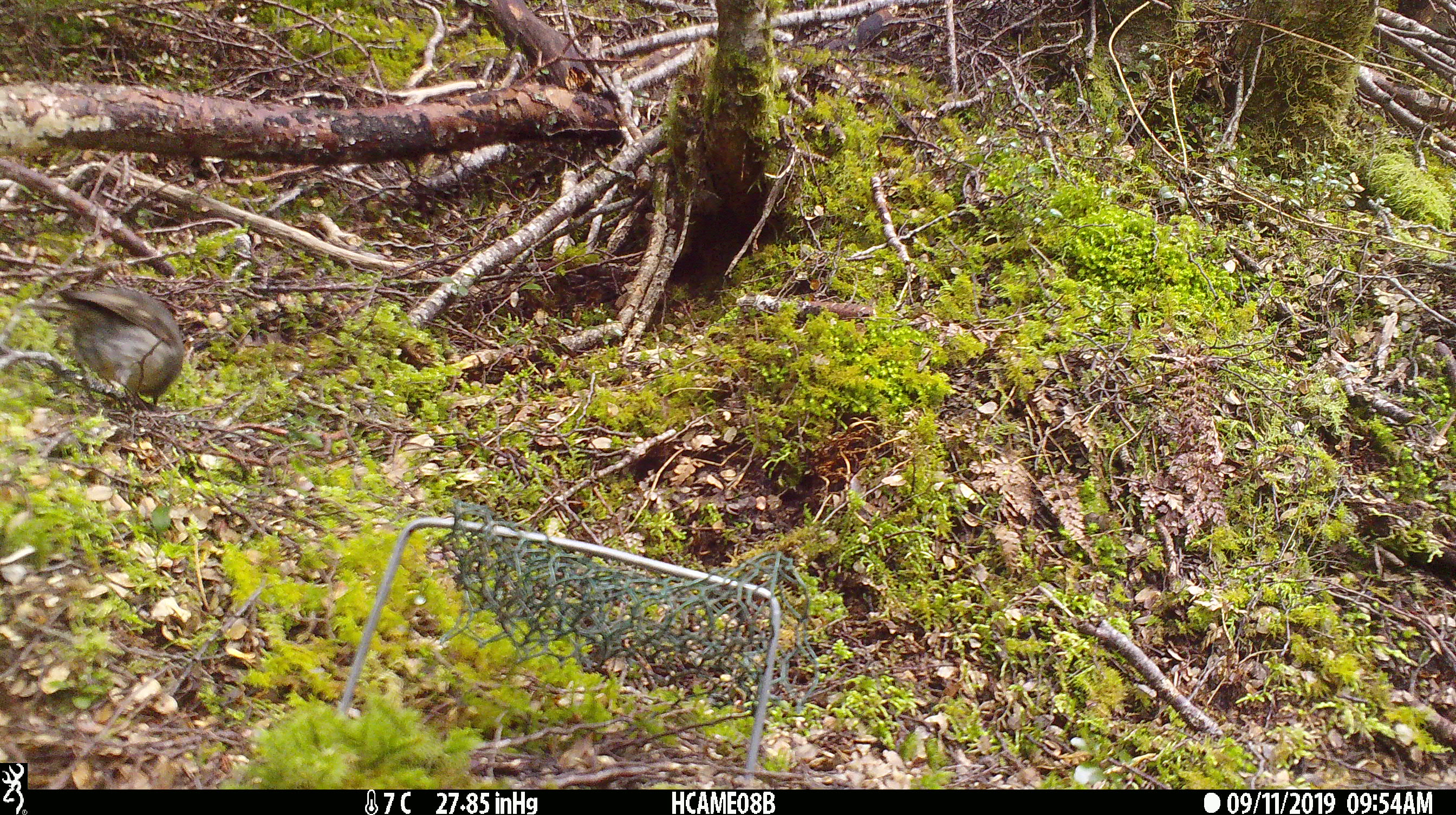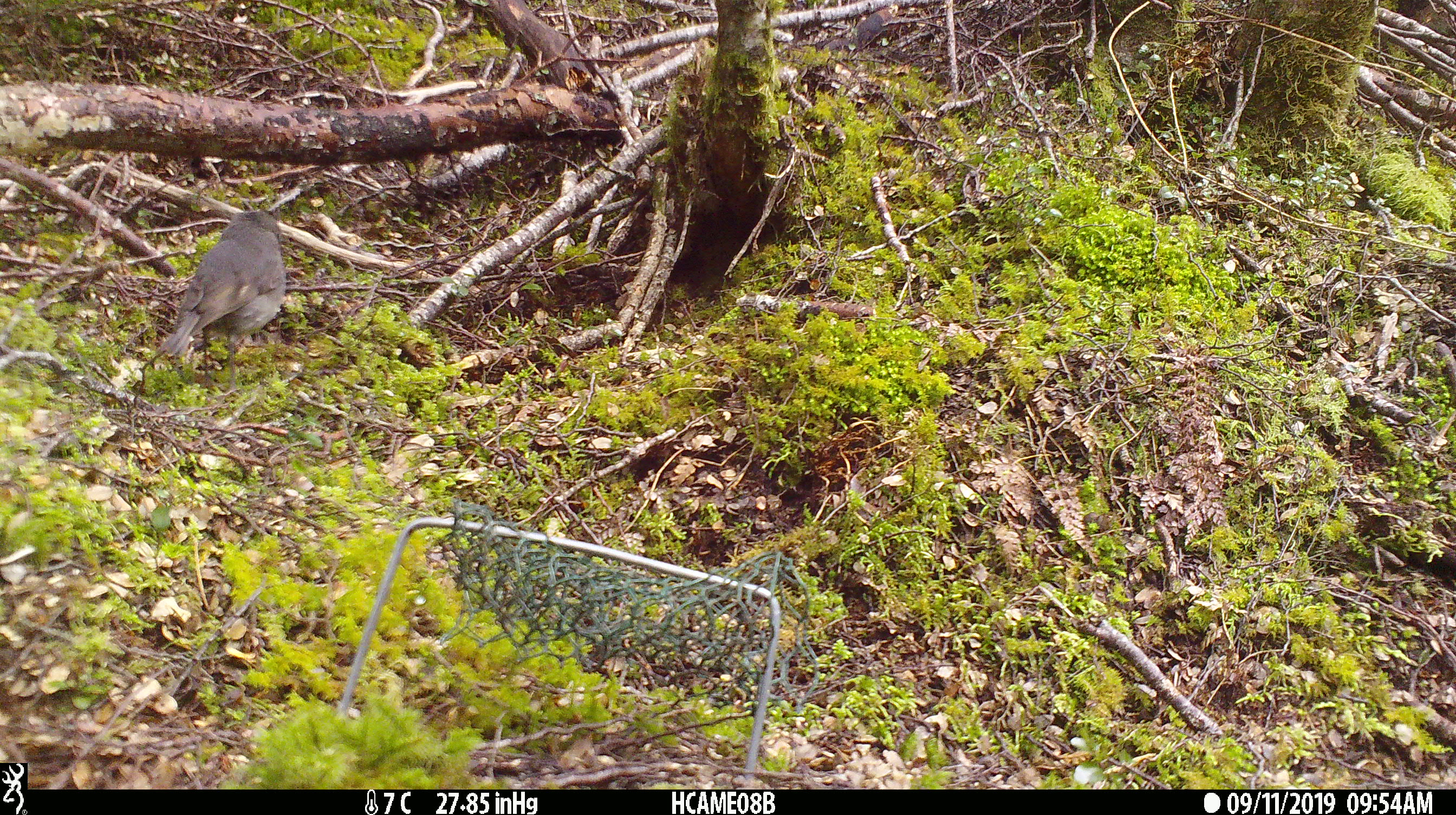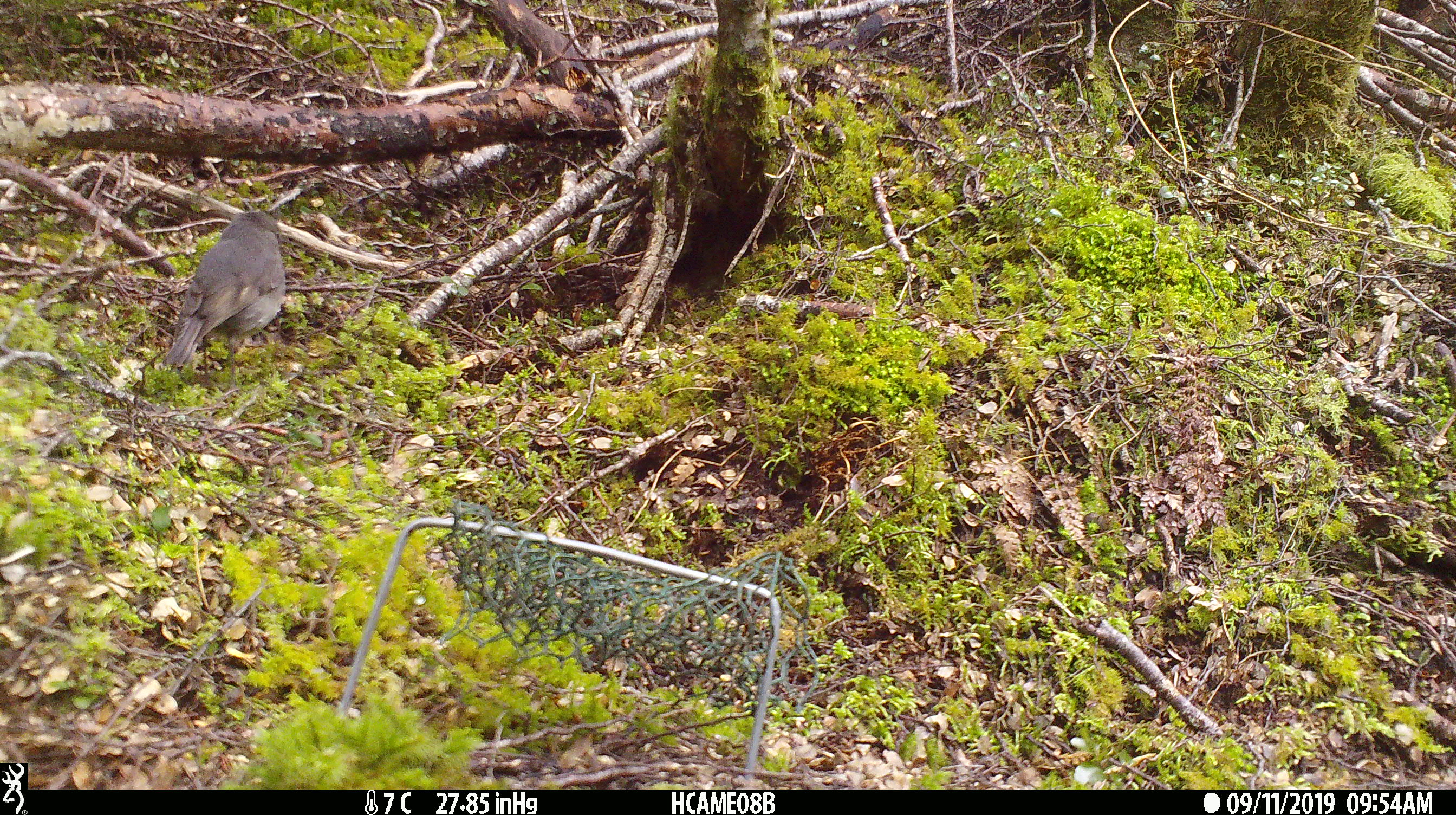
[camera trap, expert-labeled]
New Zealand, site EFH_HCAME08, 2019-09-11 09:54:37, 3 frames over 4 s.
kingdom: Animalia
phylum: Chordata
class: Aves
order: Passeriformes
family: Petroicidae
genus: Petroica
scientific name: Petroica australis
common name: new zealand robin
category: robin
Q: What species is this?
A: Robin (new zealand robin) (Petroica australis).